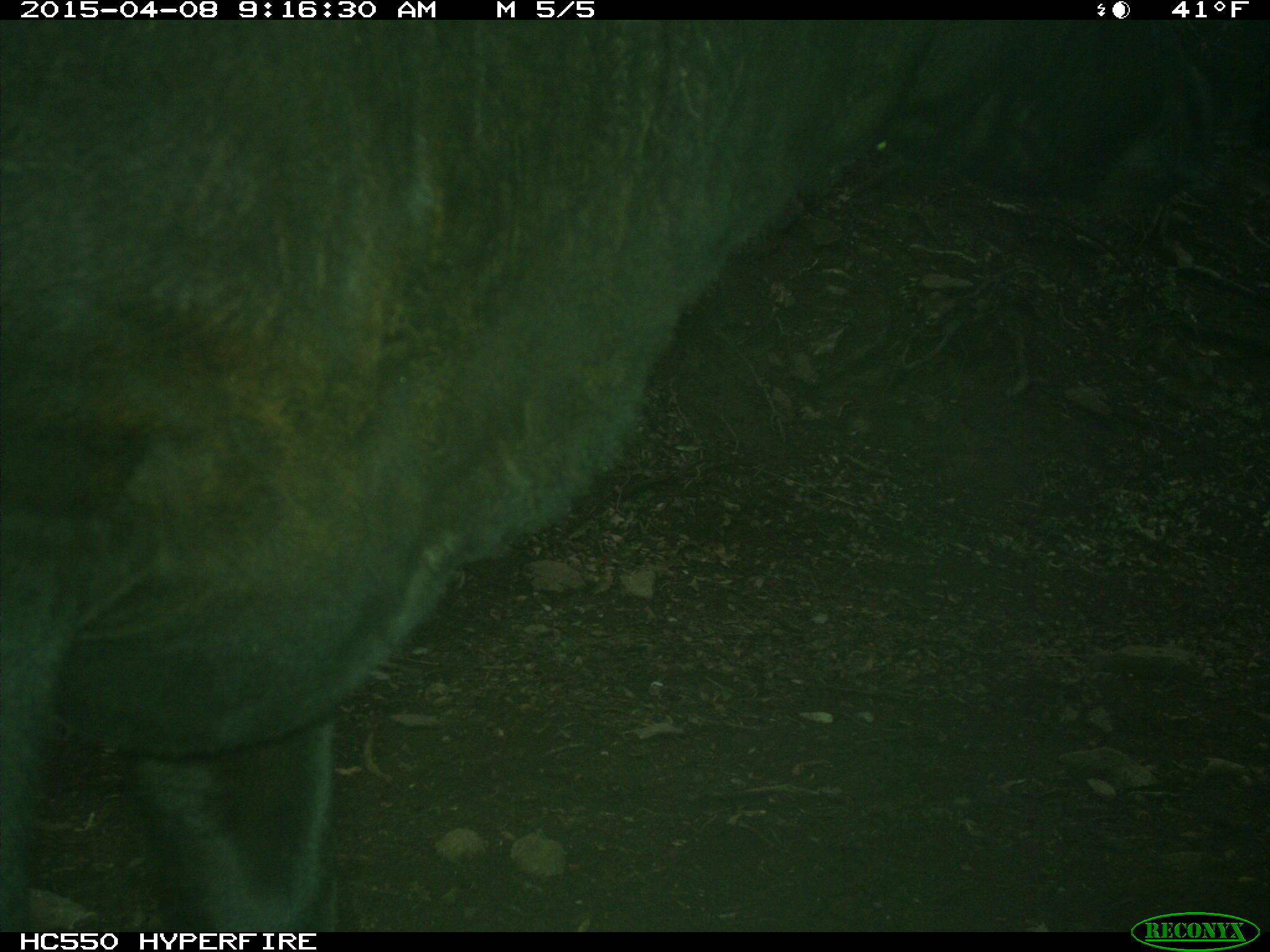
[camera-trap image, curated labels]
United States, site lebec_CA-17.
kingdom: Animalia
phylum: Chordata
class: Mammalia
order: Artiodactyla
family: Bovidae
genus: Bos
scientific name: Bos taurus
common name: domestic cow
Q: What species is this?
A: Bos taurus (domestic cow).